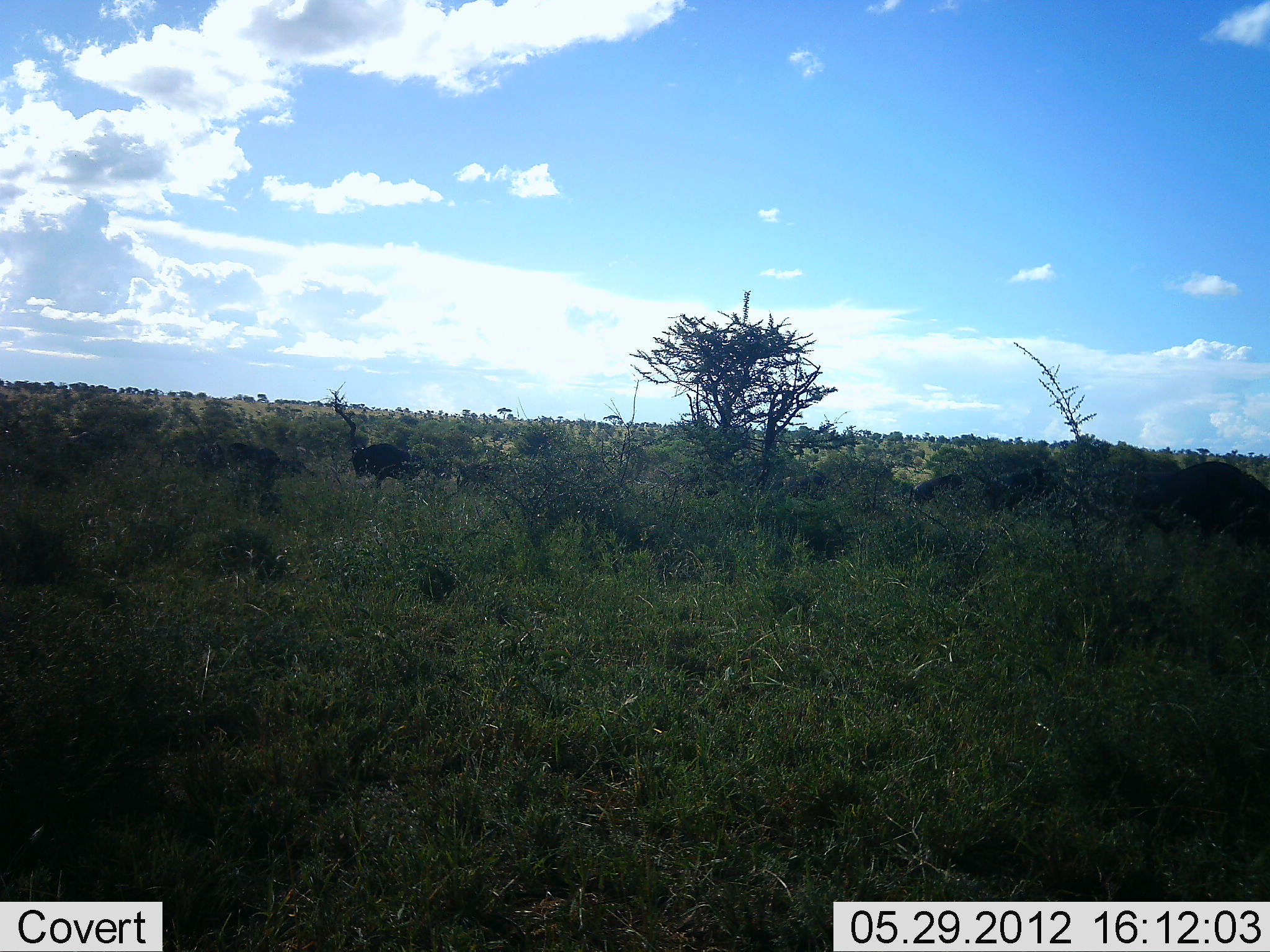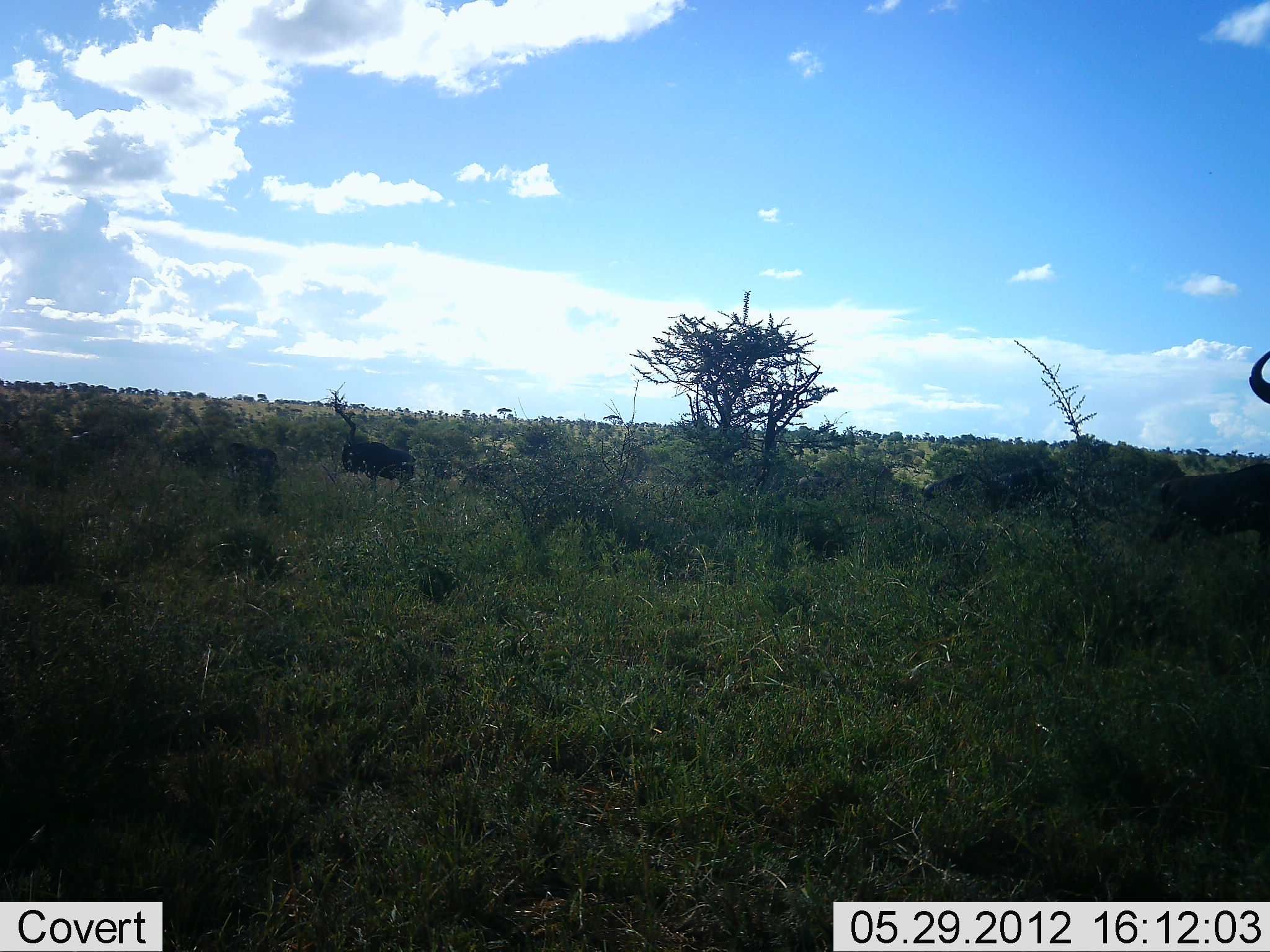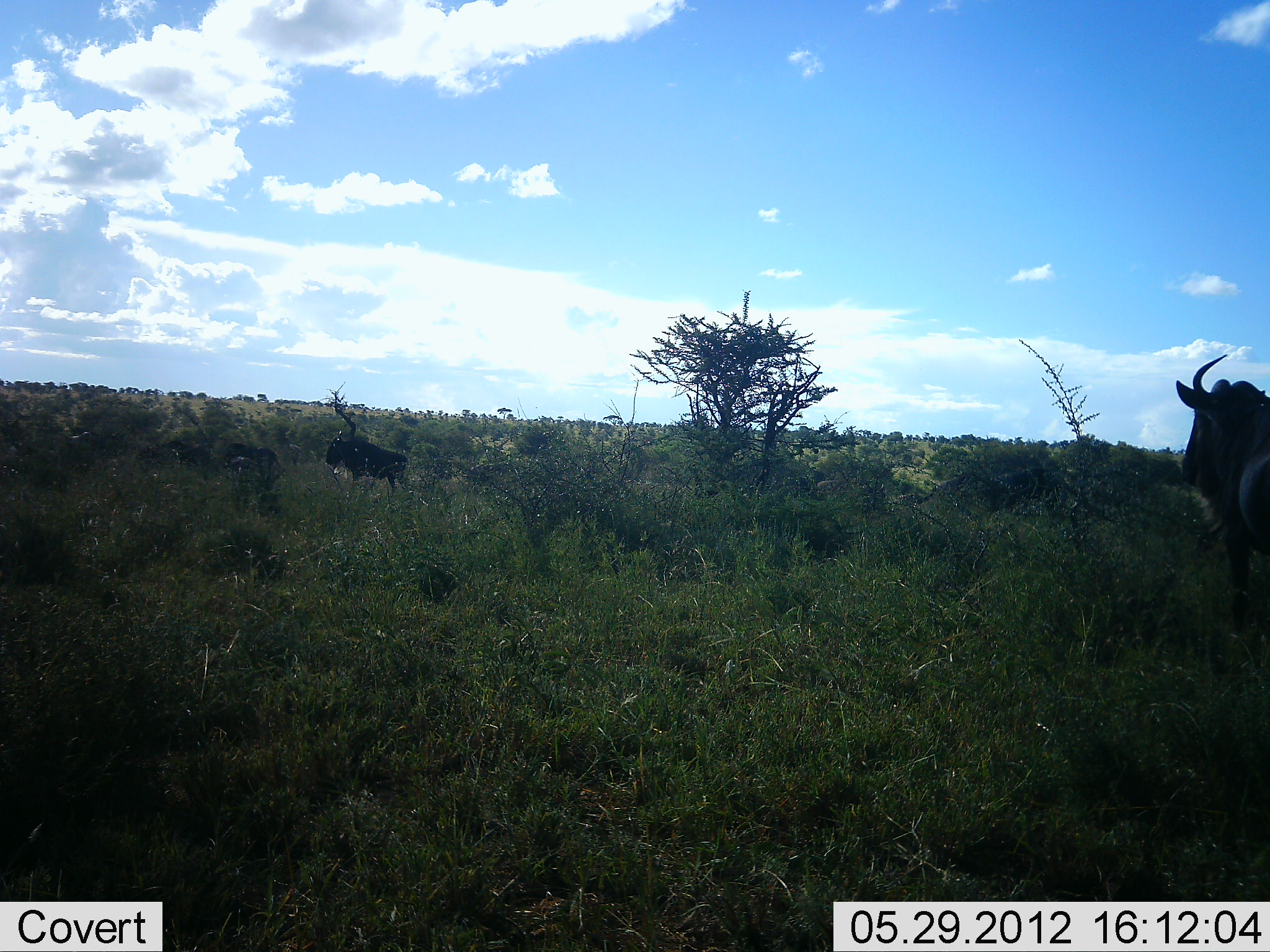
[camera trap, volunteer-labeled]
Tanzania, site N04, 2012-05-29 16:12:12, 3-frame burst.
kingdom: Animalia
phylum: Chordata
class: Mammalia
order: Artiodactyla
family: Bovidae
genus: Connochaetes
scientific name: Connochaetes taurinus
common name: blue wildebeest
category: wildebeest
Wildebeest (blue wildebeest) (Connochaetes taurinus), count 9. Behavior (volunteer vote fractions): standing 30%, resting 10%, moving 80%, interacting 0%. Young present (vote fraction): 0%. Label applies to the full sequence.